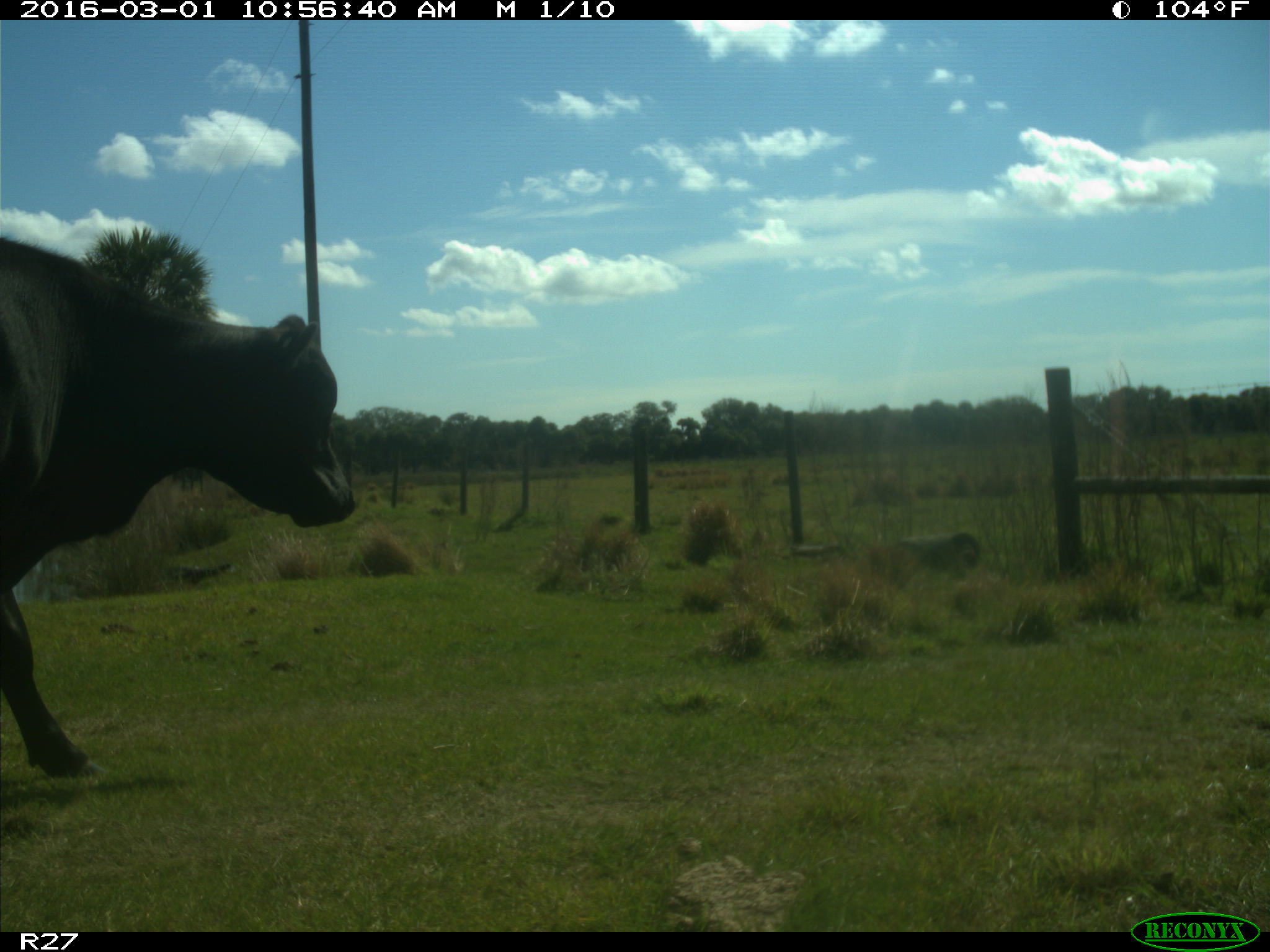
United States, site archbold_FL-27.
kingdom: Animalia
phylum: Chordata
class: Mammalia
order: Artiodactyla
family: Bovidae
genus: Bos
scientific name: Bos taurus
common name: domestic cow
Bos taurus (domestic cow).